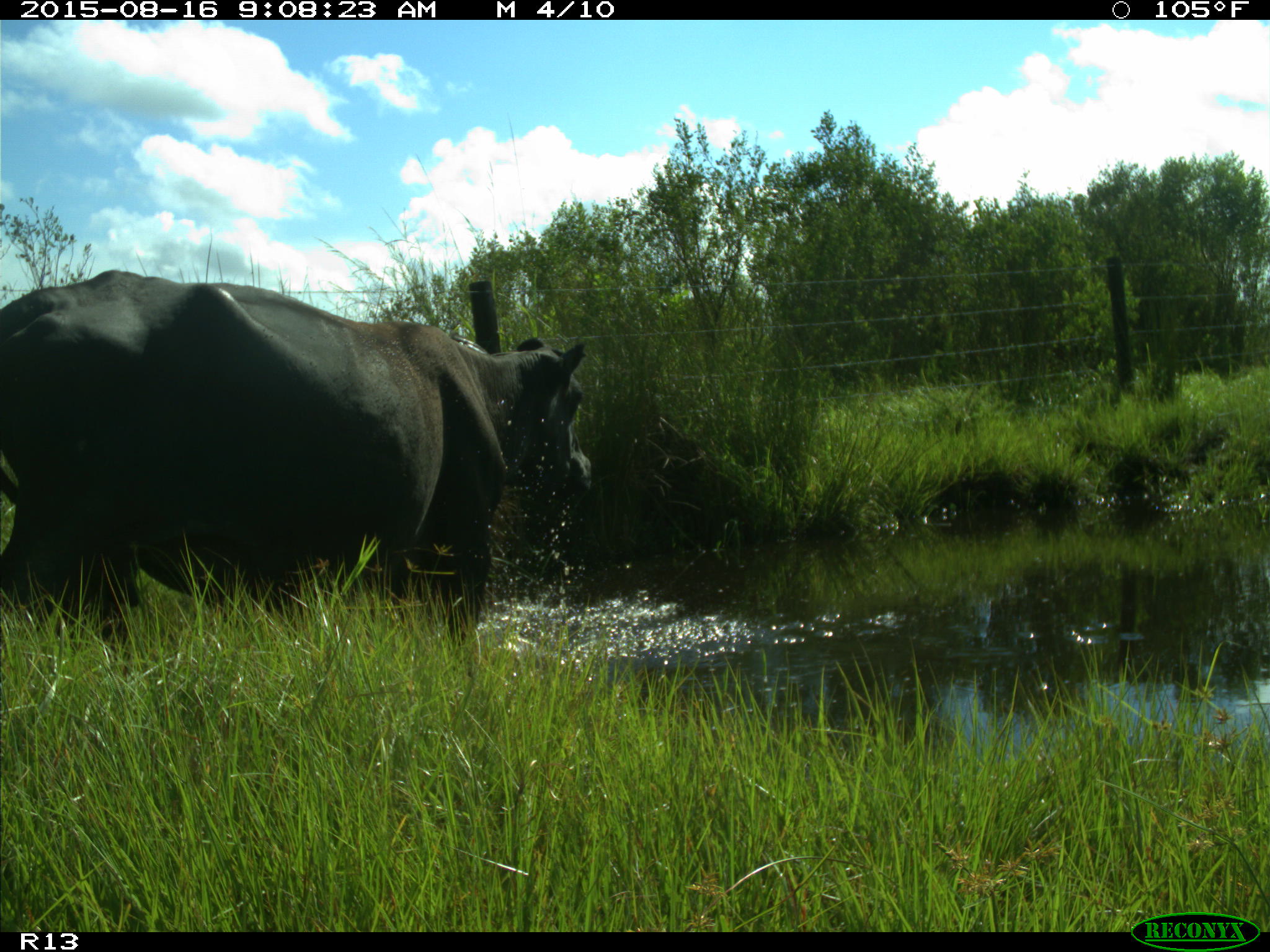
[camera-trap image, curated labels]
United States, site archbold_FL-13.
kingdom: Animalia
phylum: Chordata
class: Mammalia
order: Artiodactyla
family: Bovidae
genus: Bos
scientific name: Bos taurus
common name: domestic cow